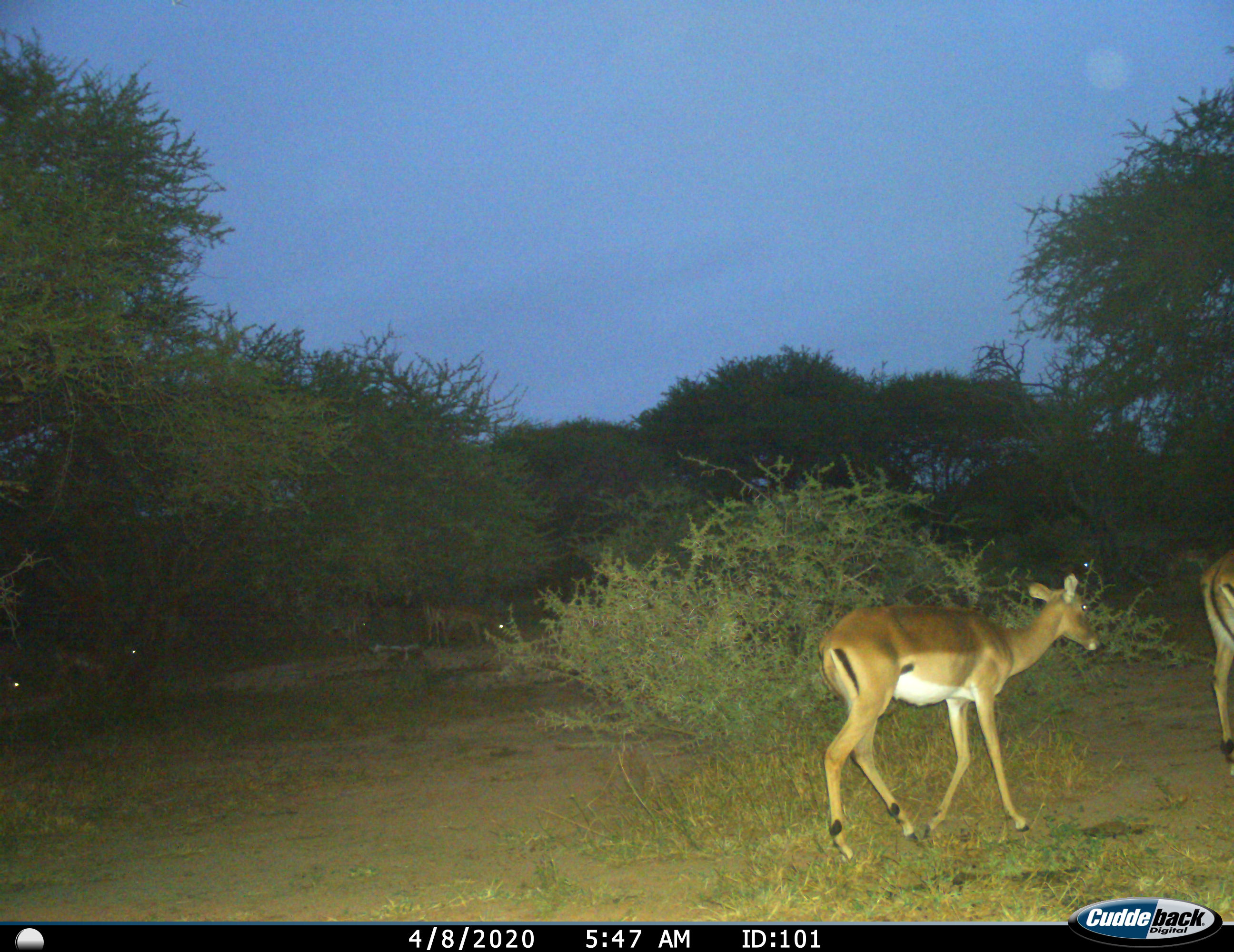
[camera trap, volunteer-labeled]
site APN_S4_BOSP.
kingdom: Animalia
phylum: Chordata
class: Mammalia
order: Artiodactyla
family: Bovidae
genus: Aepyceros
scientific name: Aepyceros melampus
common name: impala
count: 2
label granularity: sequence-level